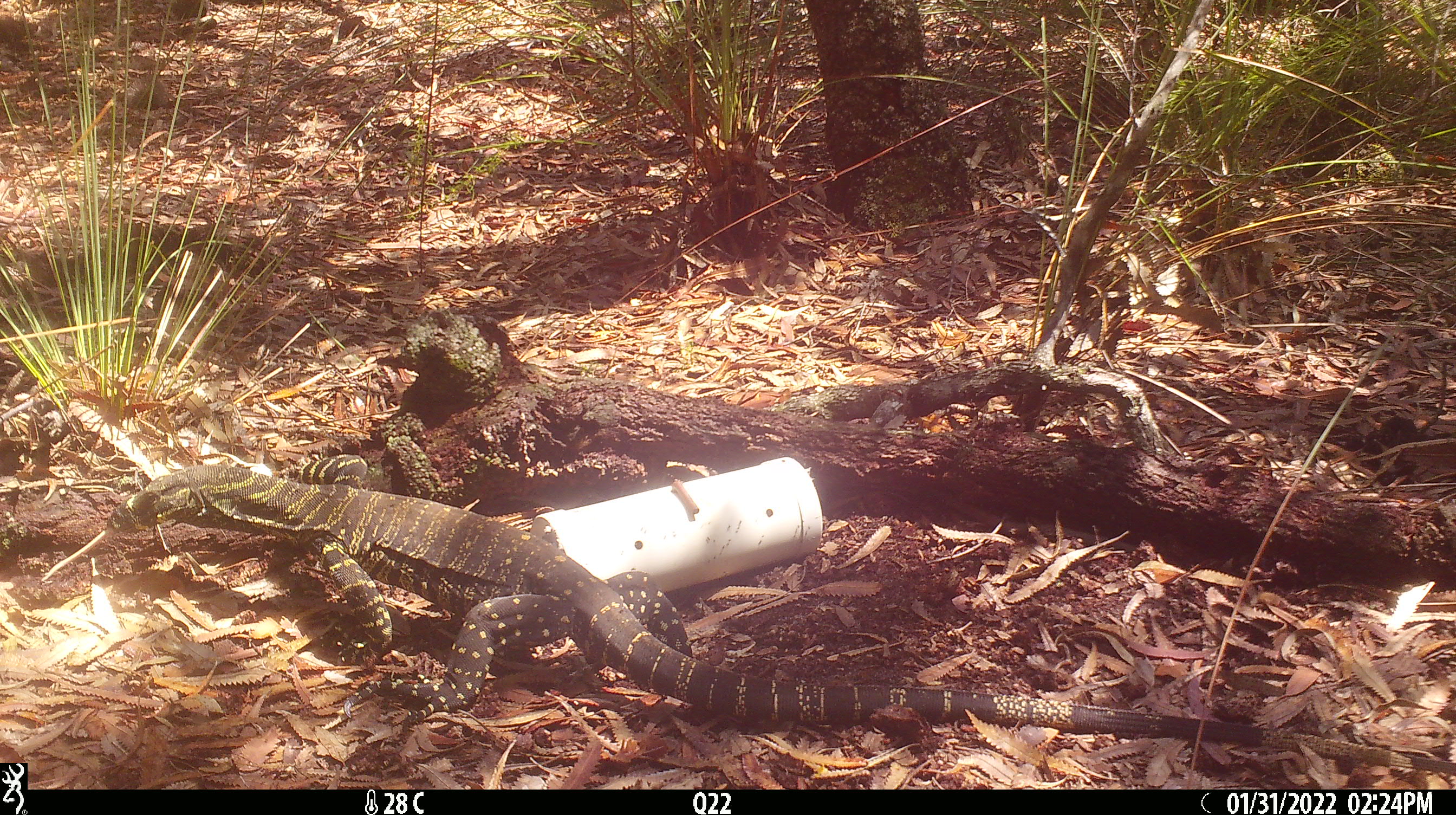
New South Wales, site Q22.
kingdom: Animalia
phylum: Chordata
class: Reptilia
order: Squamata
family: Varanidae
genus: Varanus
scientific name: Varanus varius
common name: lace monitor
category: goanna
Goanna (lace monitor) (Varanus varius).